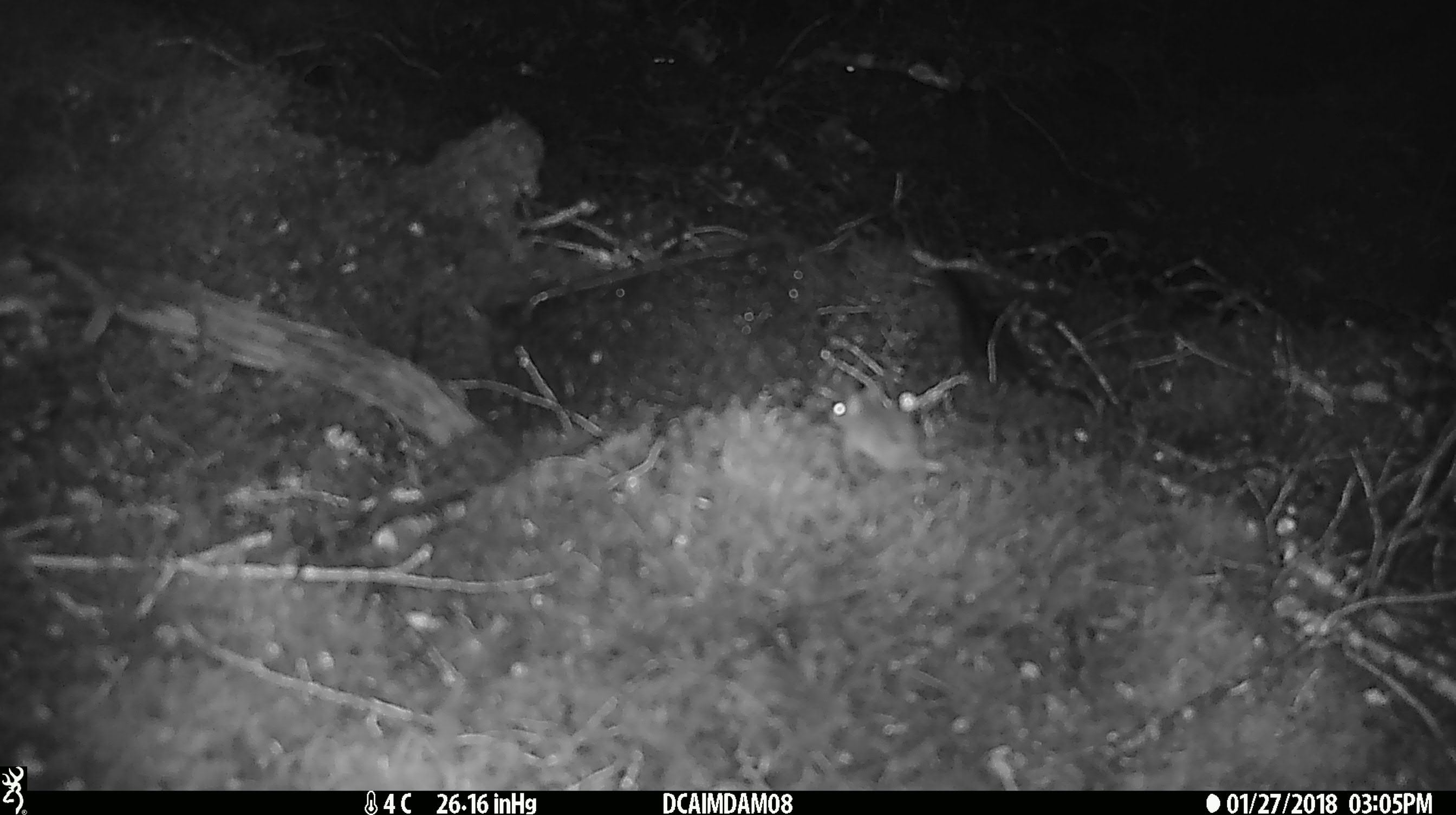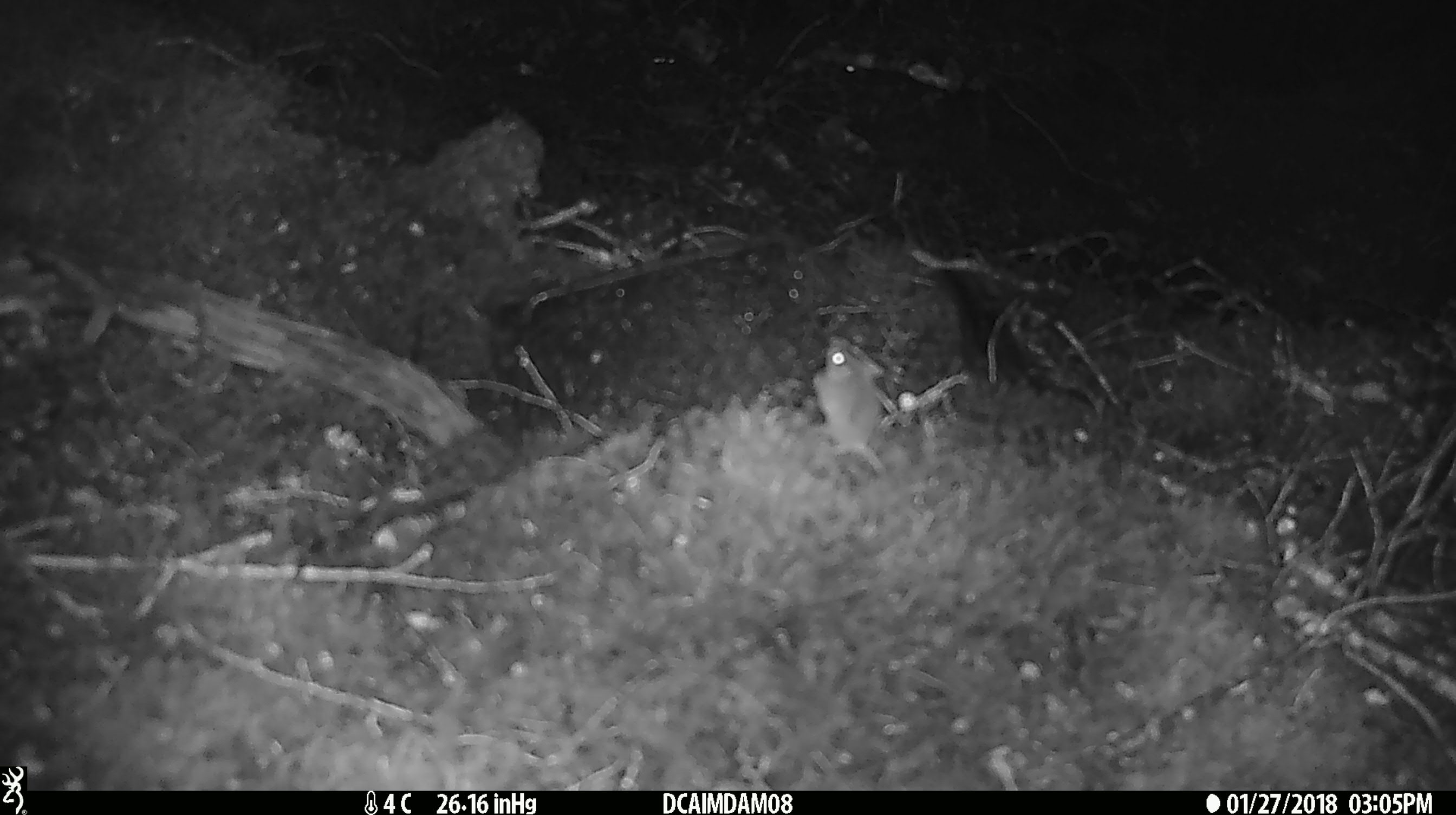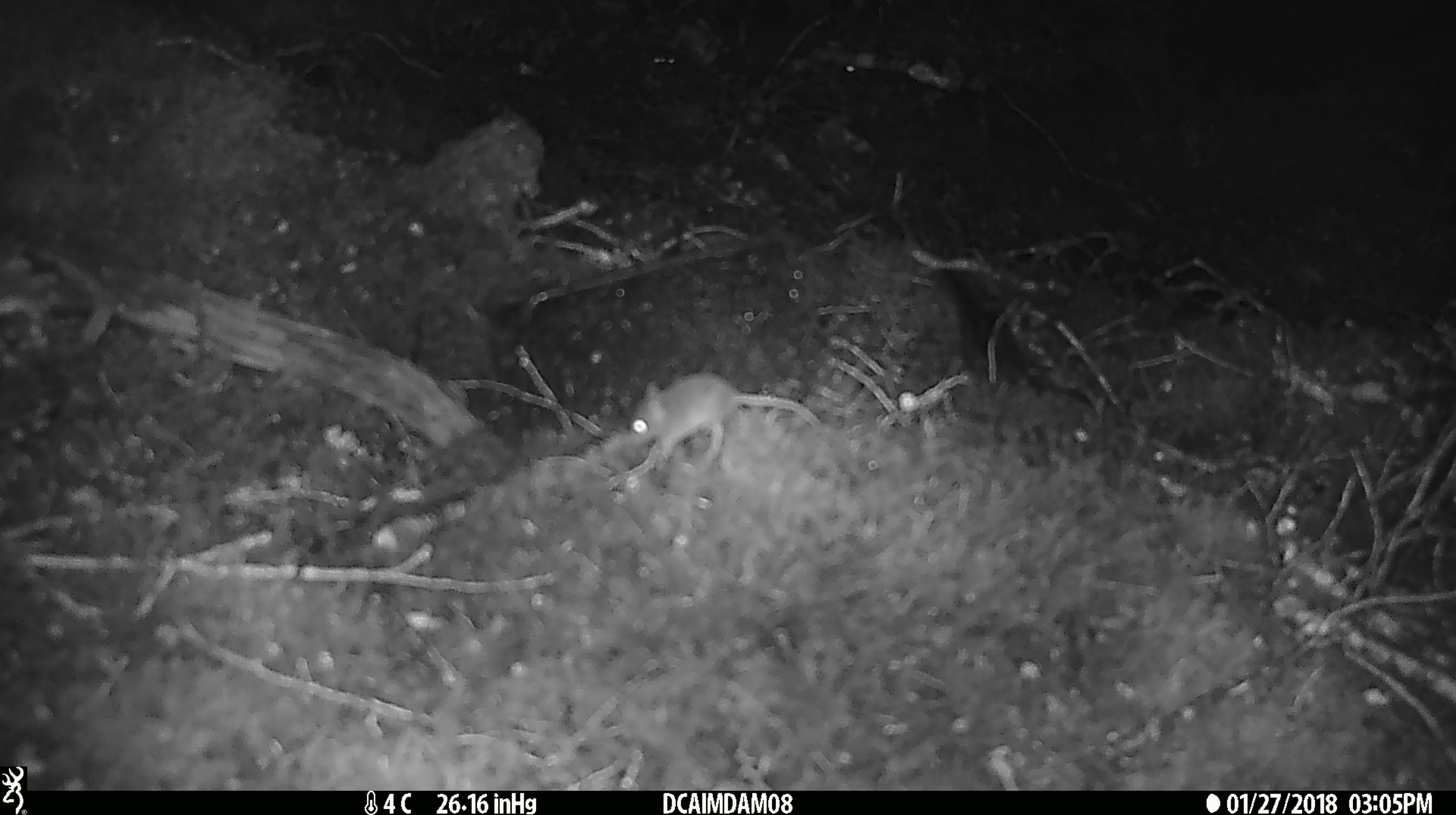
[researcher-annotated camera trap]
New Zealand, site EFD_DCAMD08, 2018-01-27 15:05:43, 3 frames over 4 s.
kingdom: Animalia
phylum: Chordata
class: Mammalia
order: Rodentia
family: Muridae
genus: Mus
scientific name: Mus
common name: mouse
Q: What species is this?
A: Mouse (Mus).